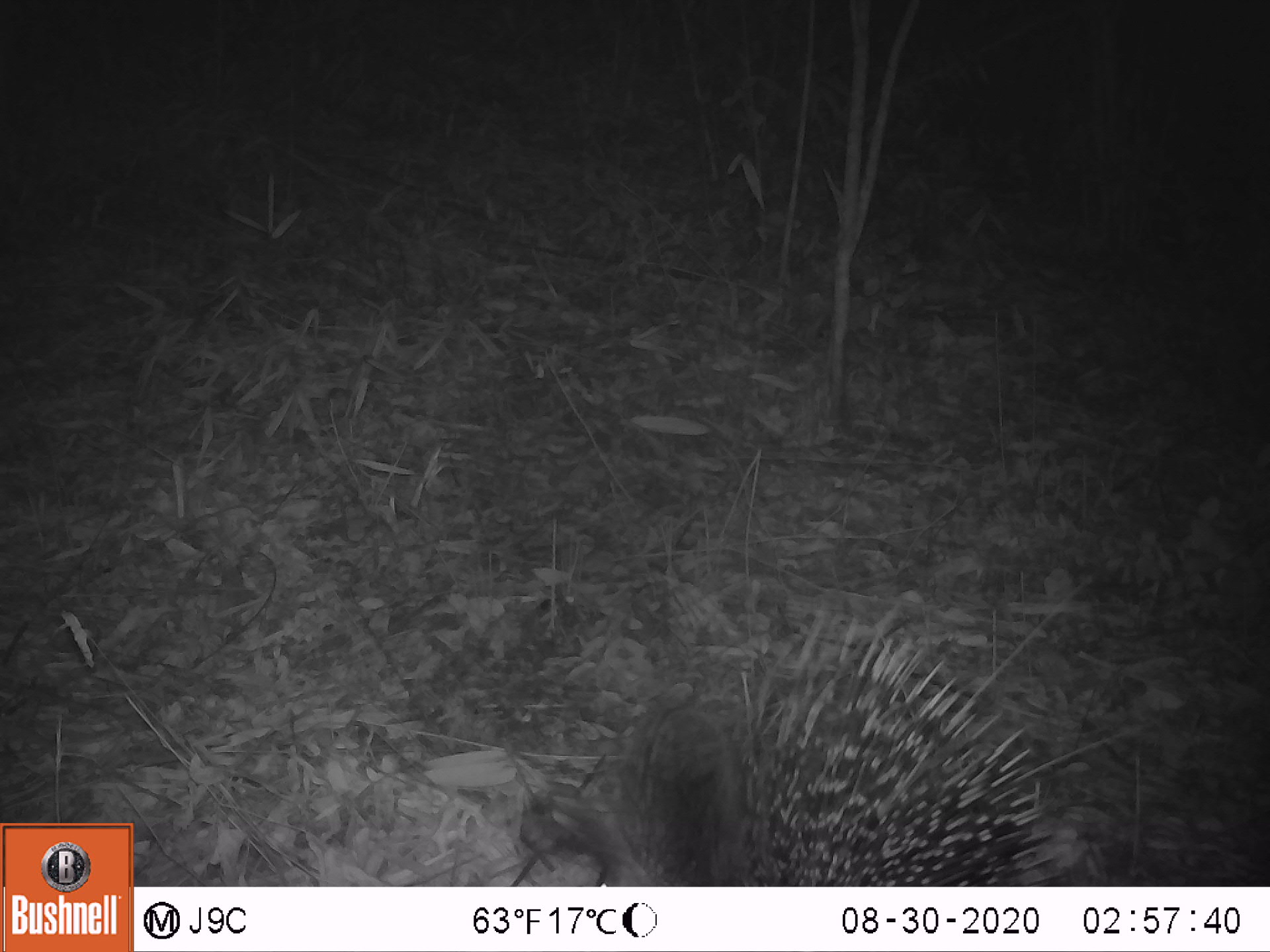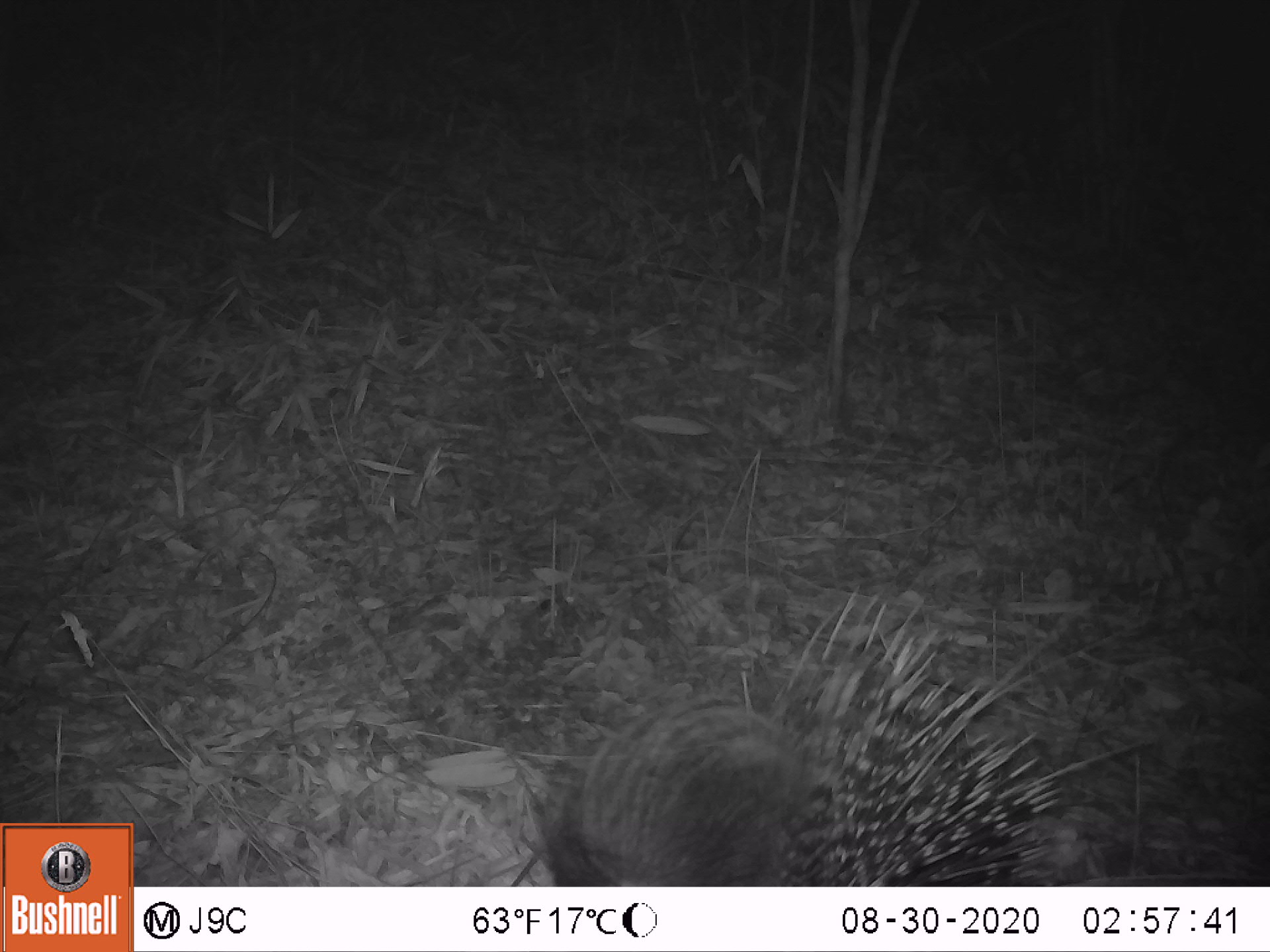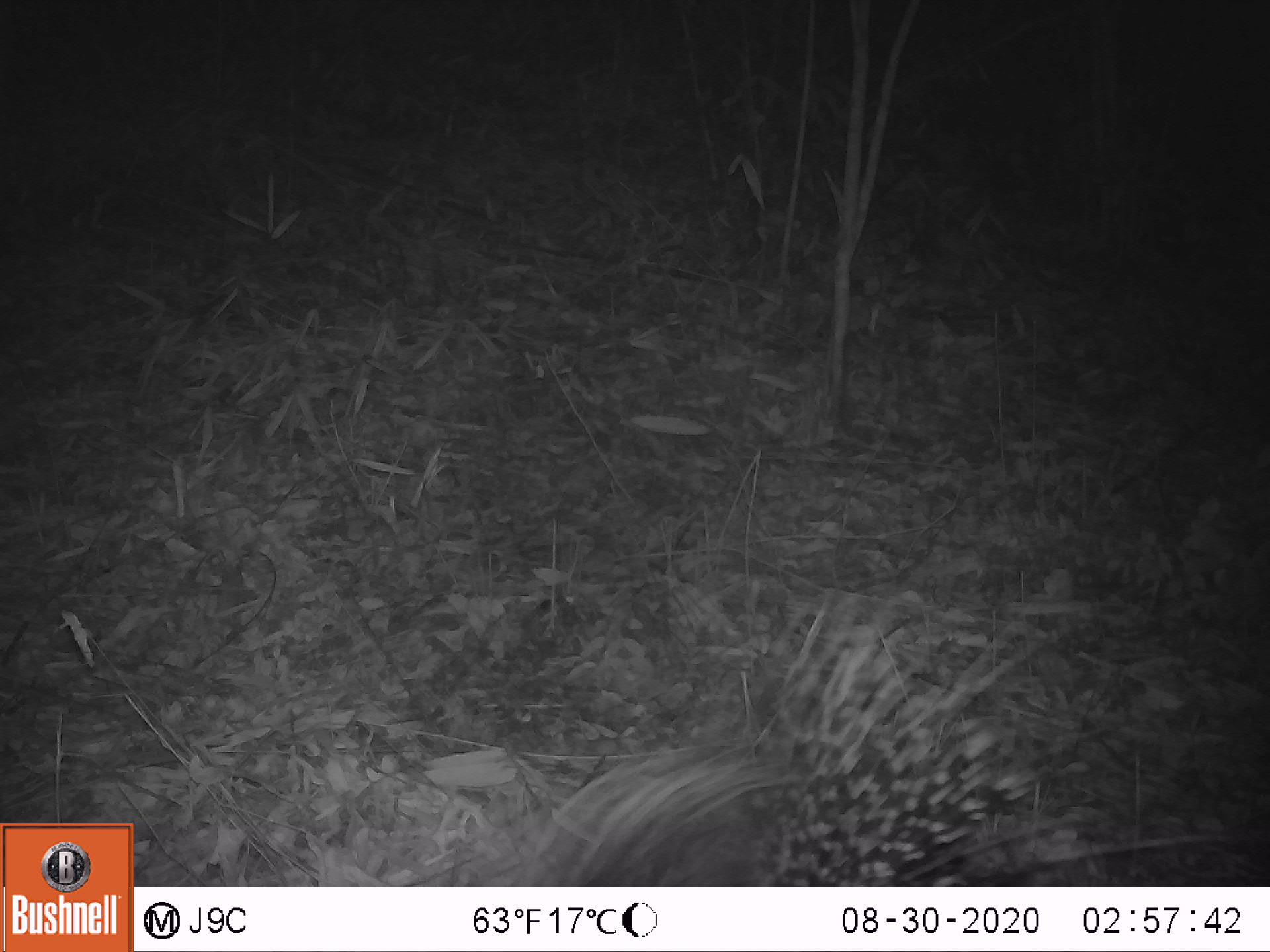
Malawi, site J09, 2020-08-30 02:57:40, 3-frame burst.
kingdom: Animalia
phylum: Chordata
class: Mammalia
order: Rodentia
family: Hystricidae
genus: Hystrix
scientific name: Hystrix africaeaustralis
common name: cape porcupine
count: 1